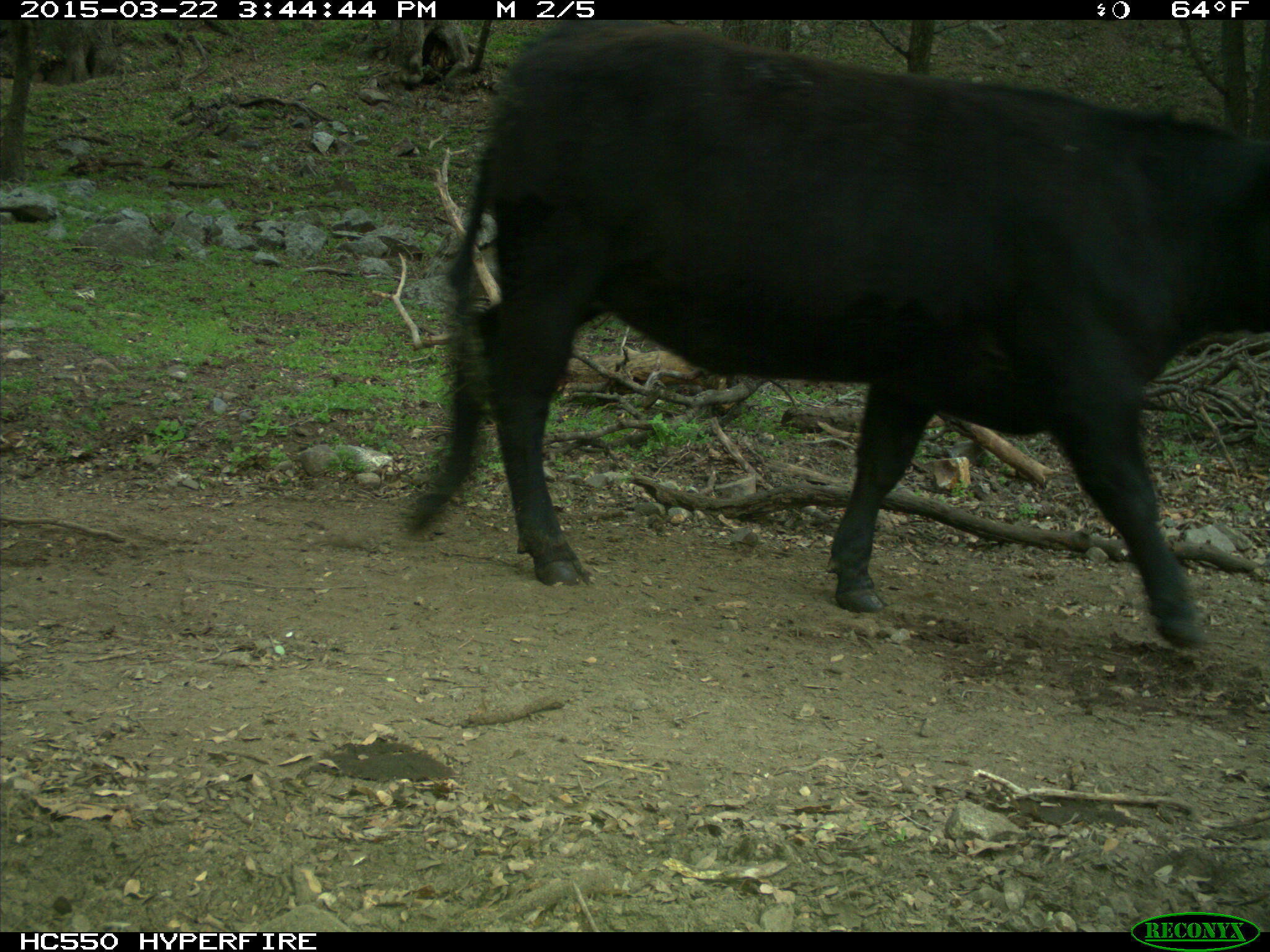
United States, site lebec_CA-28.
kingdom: Animalia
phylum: Chordata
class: Mammalia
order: Artiodactyla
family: Bovidae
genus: Bos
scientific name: Bos taurus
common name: domestic cow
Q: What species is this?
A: Bos taurus (domestic cow).